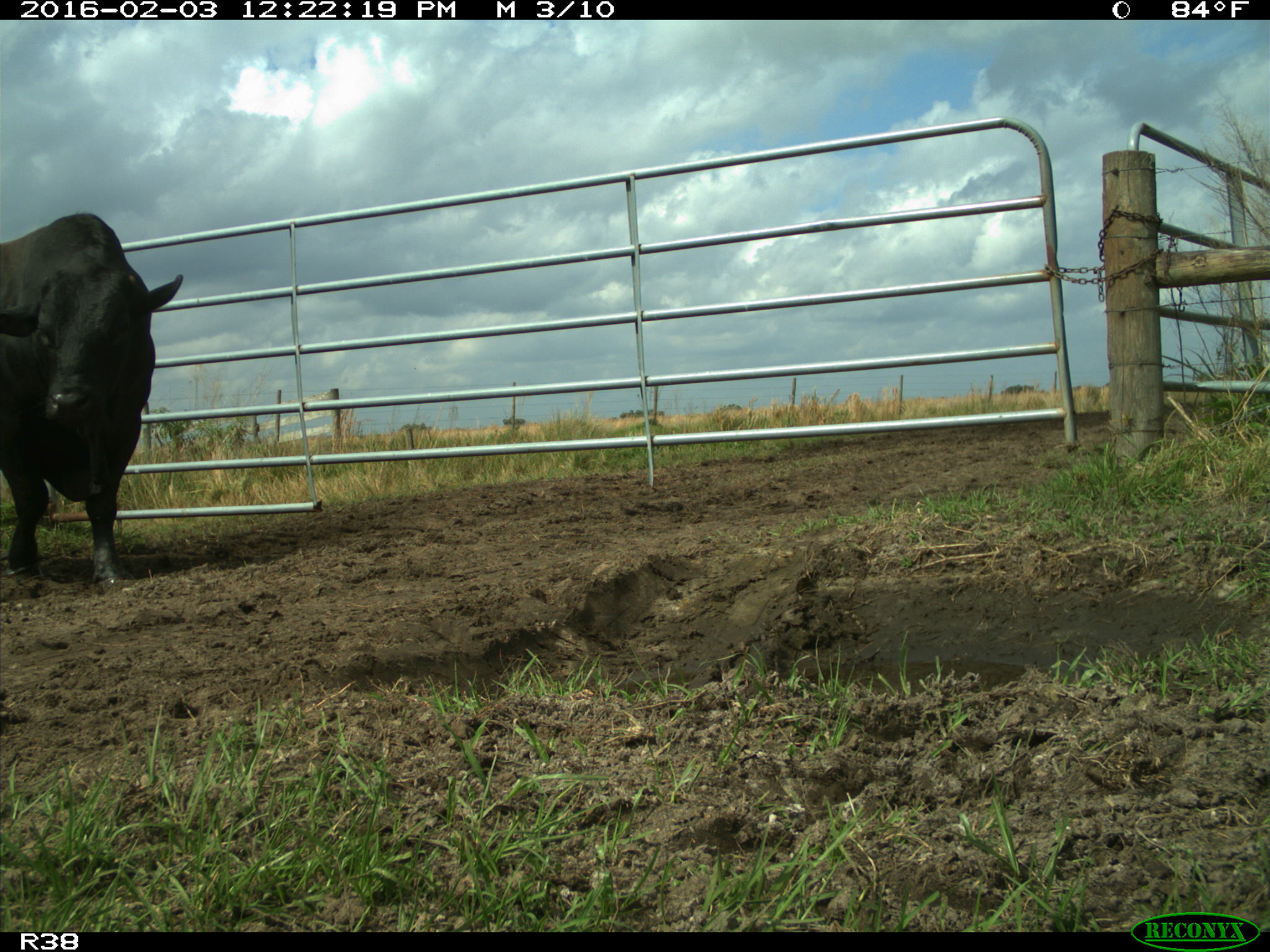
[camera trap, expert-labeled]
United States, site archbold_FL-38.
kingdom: Animalia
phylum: Chordata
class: Mammalia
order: Artiodactyla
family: Bovidae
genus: Bos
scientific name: Bos taurus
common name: domestic cow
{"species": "Bos taurus (domestic cow)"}